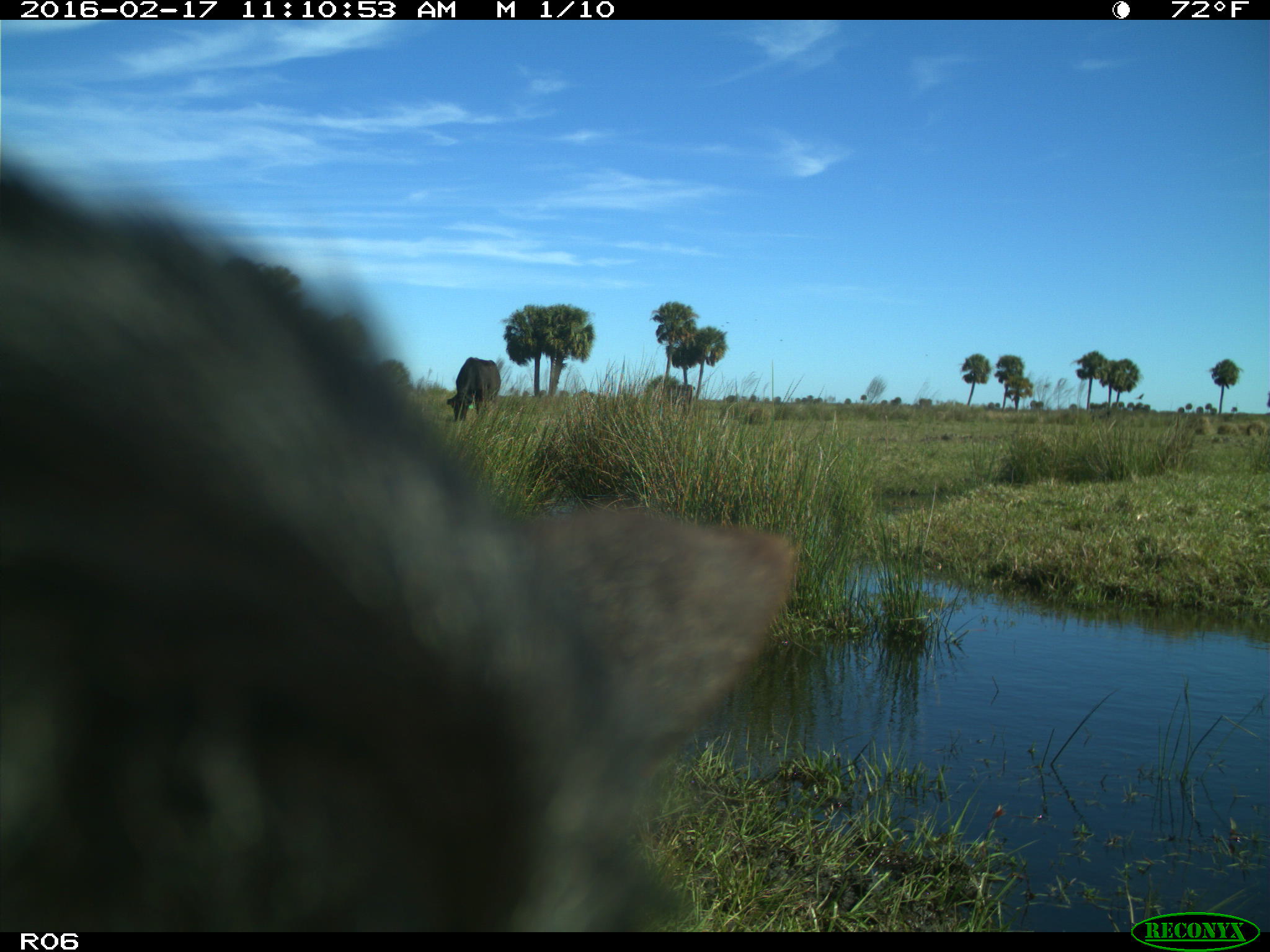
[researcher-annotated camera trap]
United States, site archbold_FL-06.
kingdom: Animalia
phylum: Chordata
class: Mammalia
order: Artiodactyla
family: Bovidae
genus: Bos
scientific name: Bos taurus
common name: domestic cow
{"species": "Bos taurus (domestic cow)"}